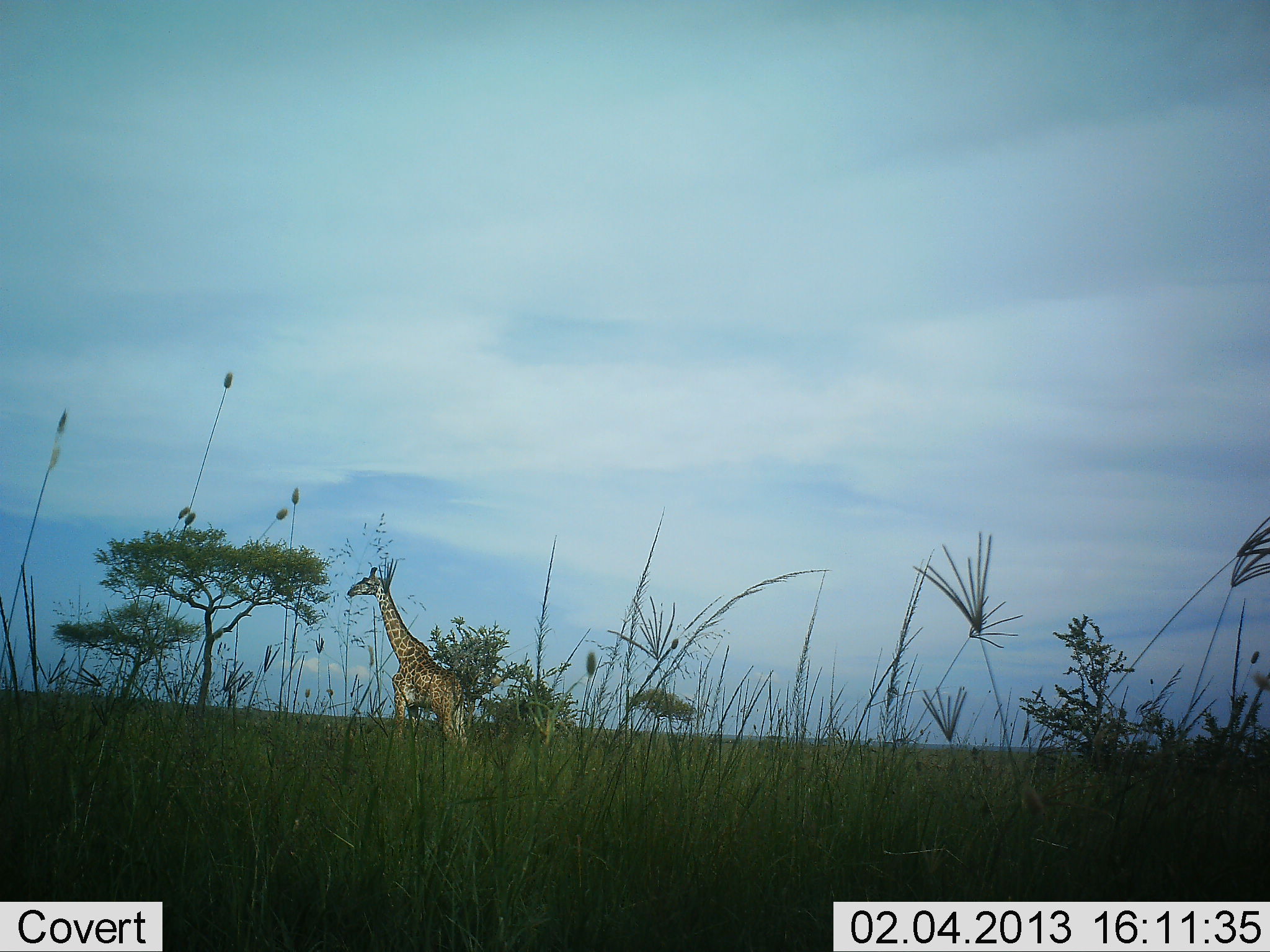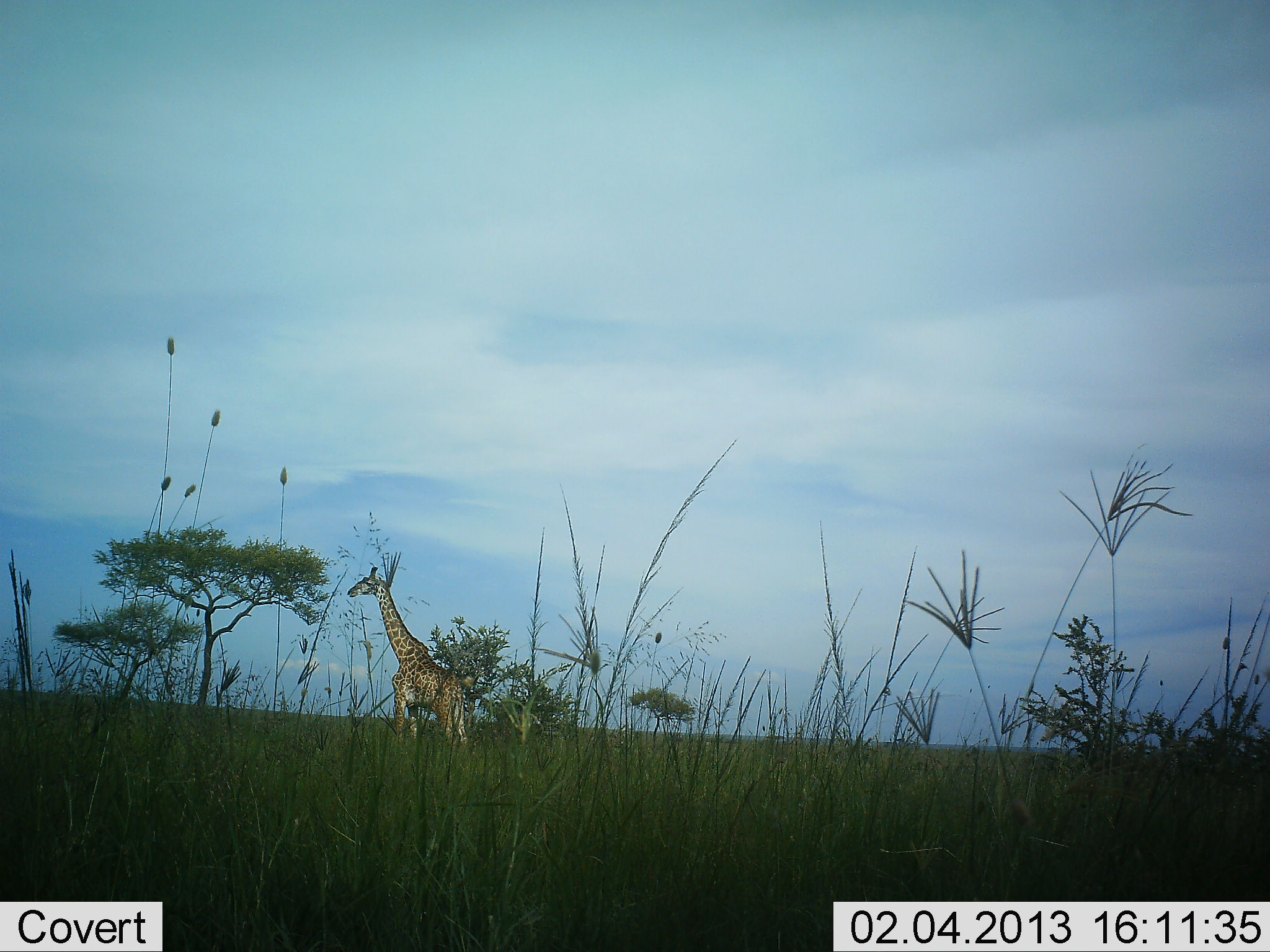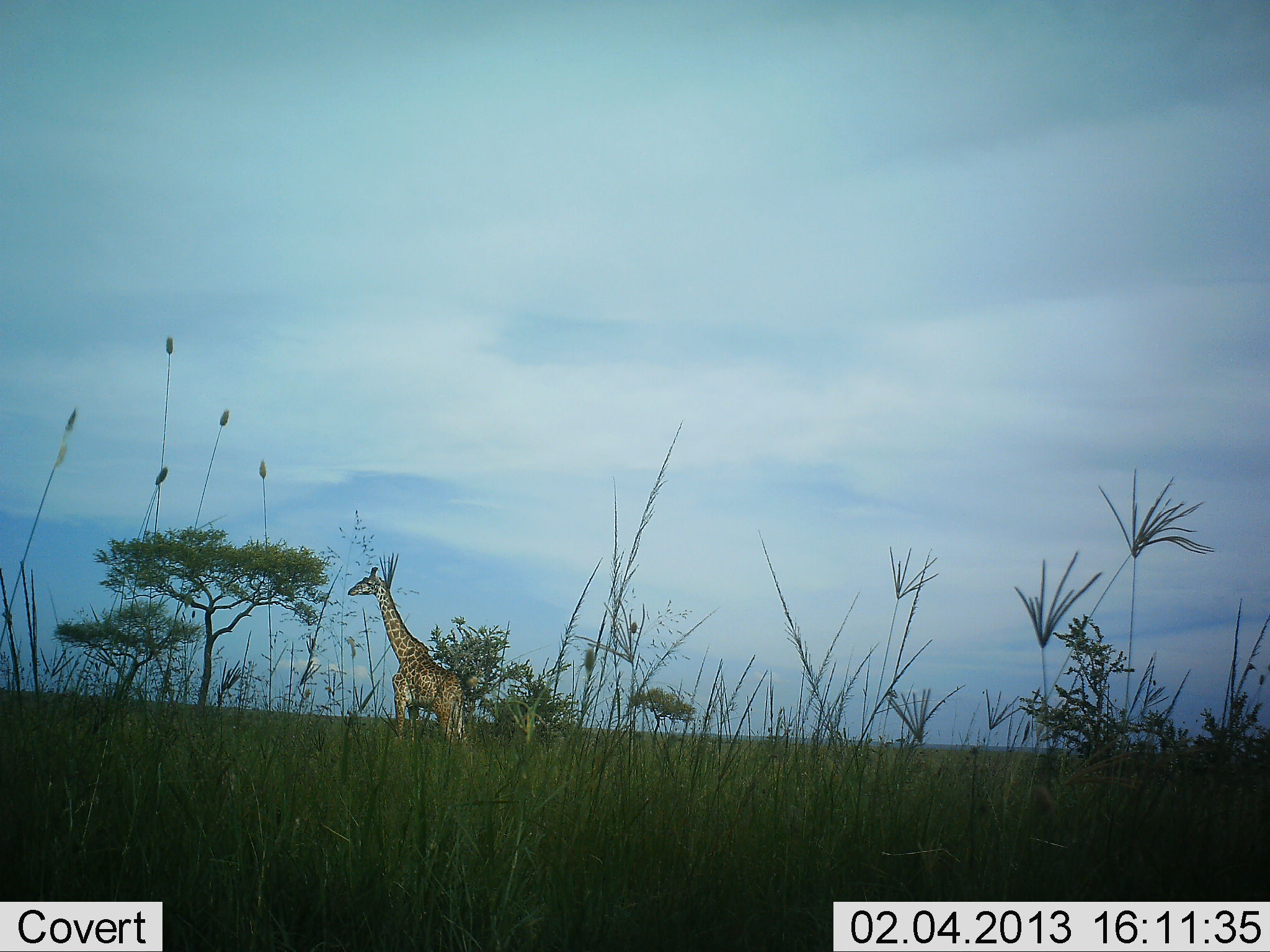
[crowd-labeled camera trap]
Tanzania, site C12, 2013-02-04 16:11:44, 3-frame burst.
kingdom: Animalia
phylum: Chordata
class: Mammalia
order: Artiodactyla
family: Giraffidae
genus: Giraffa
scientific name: Giraffa camelopardalis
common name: giraffe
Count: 1.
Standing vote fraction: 96%.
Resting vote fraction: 4%.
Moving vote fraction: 4%.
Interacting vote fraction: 0%.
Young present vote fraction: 0%.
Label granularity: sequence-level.